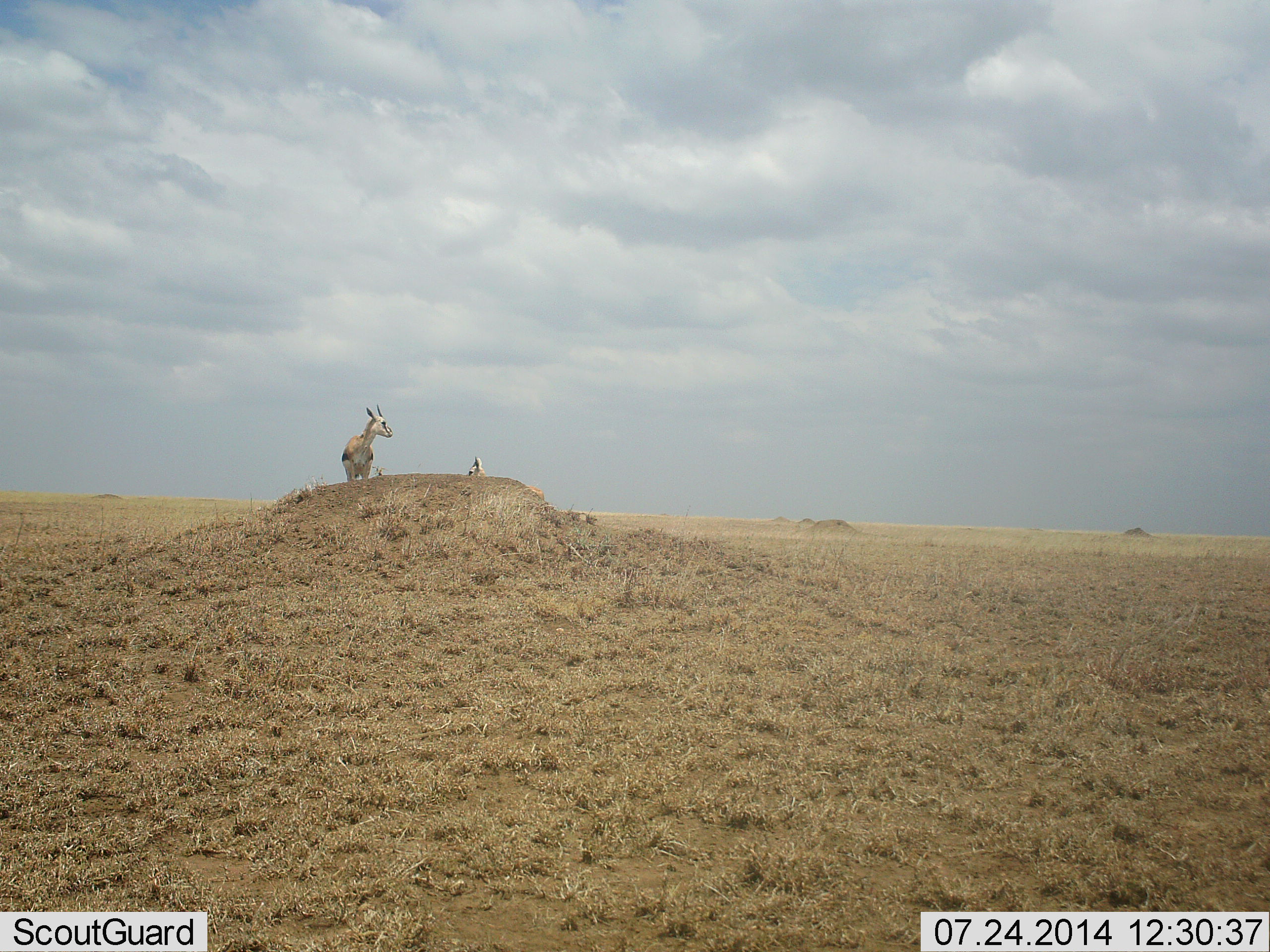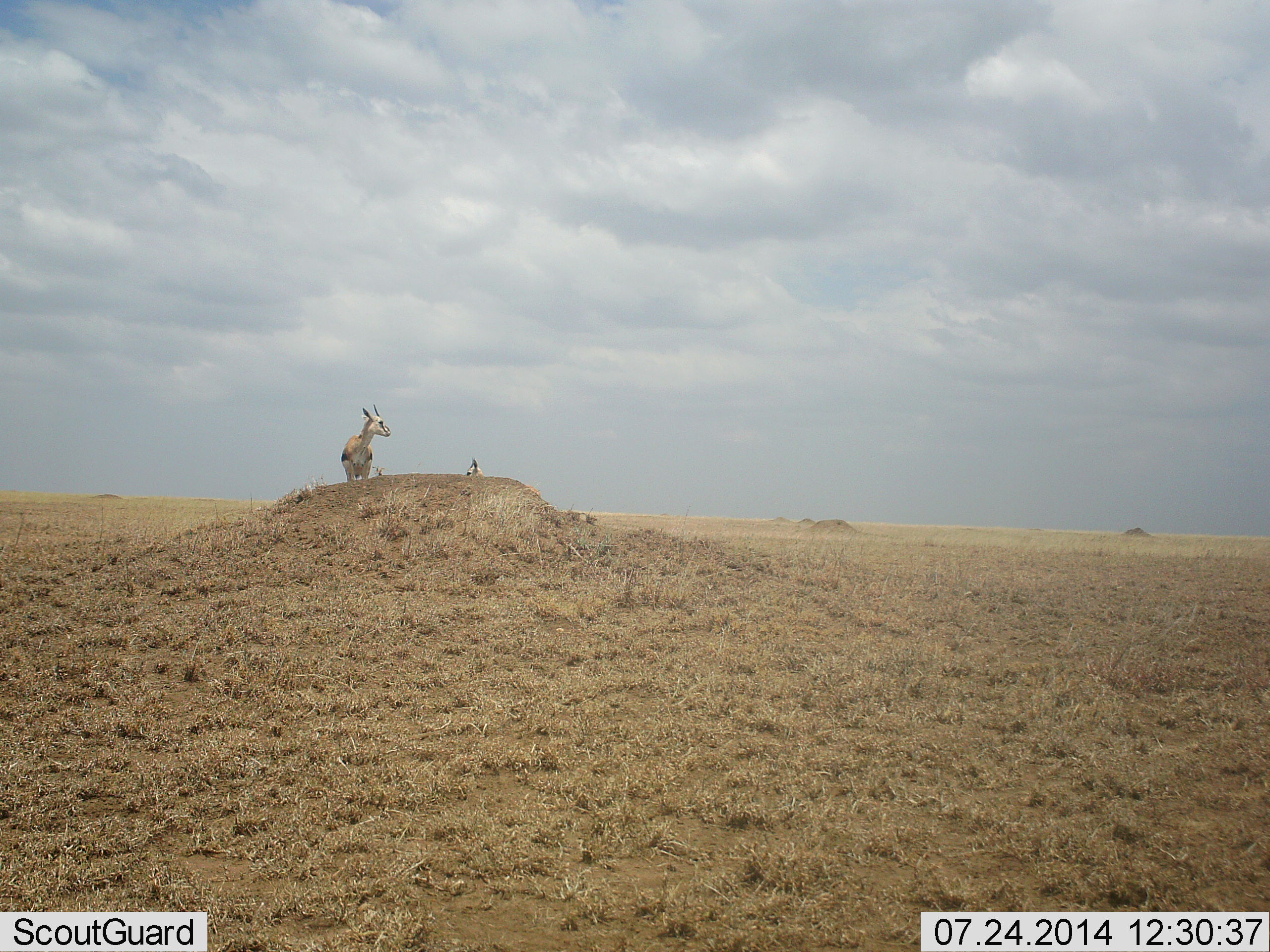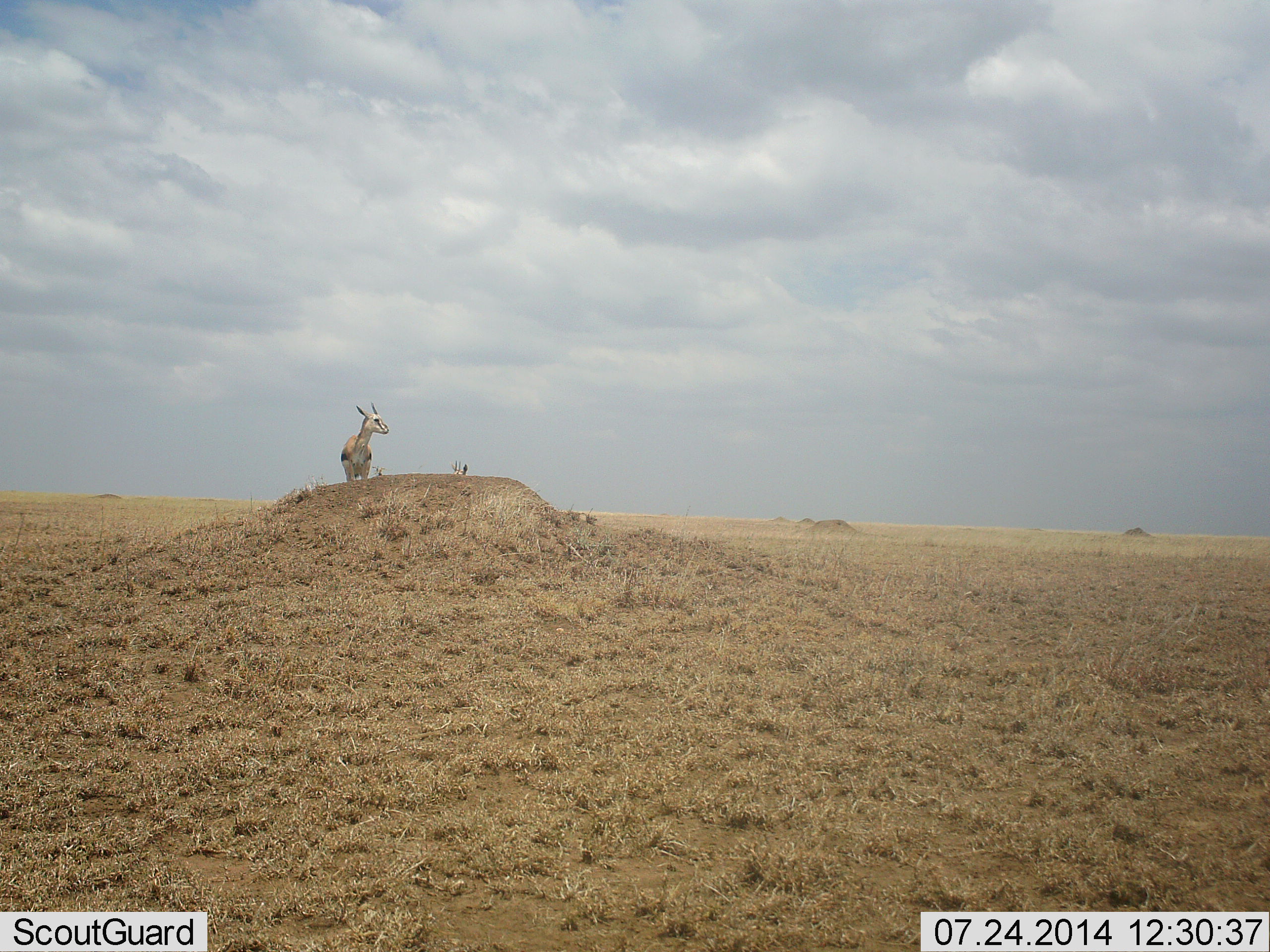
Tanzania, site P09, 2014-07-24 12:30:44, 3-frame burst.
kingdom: Animalia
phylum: Chordata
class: Mammalia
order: Artiodactyla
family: Bovidae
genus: Eudorcas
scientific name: Eudorcas thomsonii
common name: thomson's gazelle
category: gazellethomsons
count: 2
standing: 80%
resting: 10%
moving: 10%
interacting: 0%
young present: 0%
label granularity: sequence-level